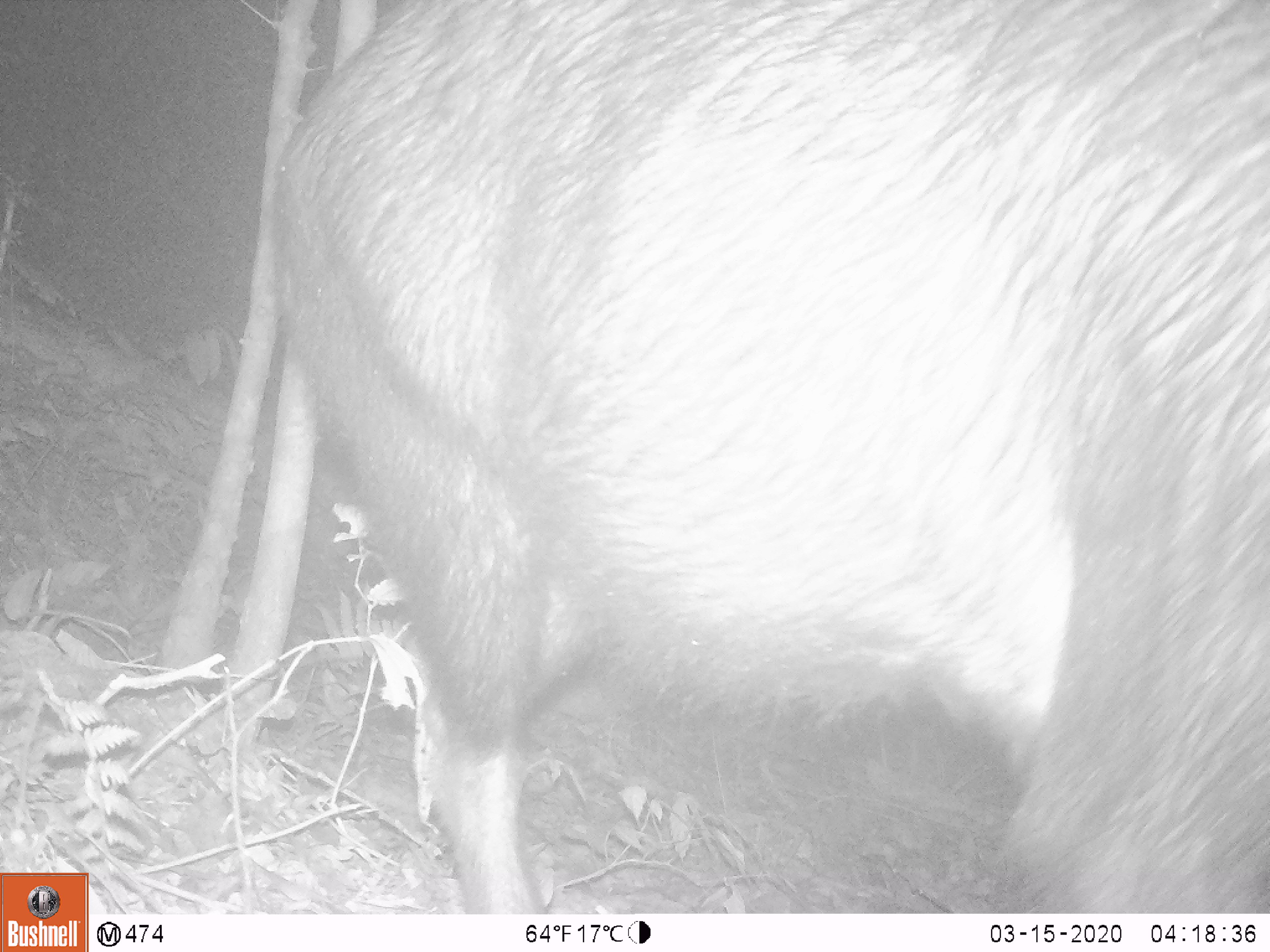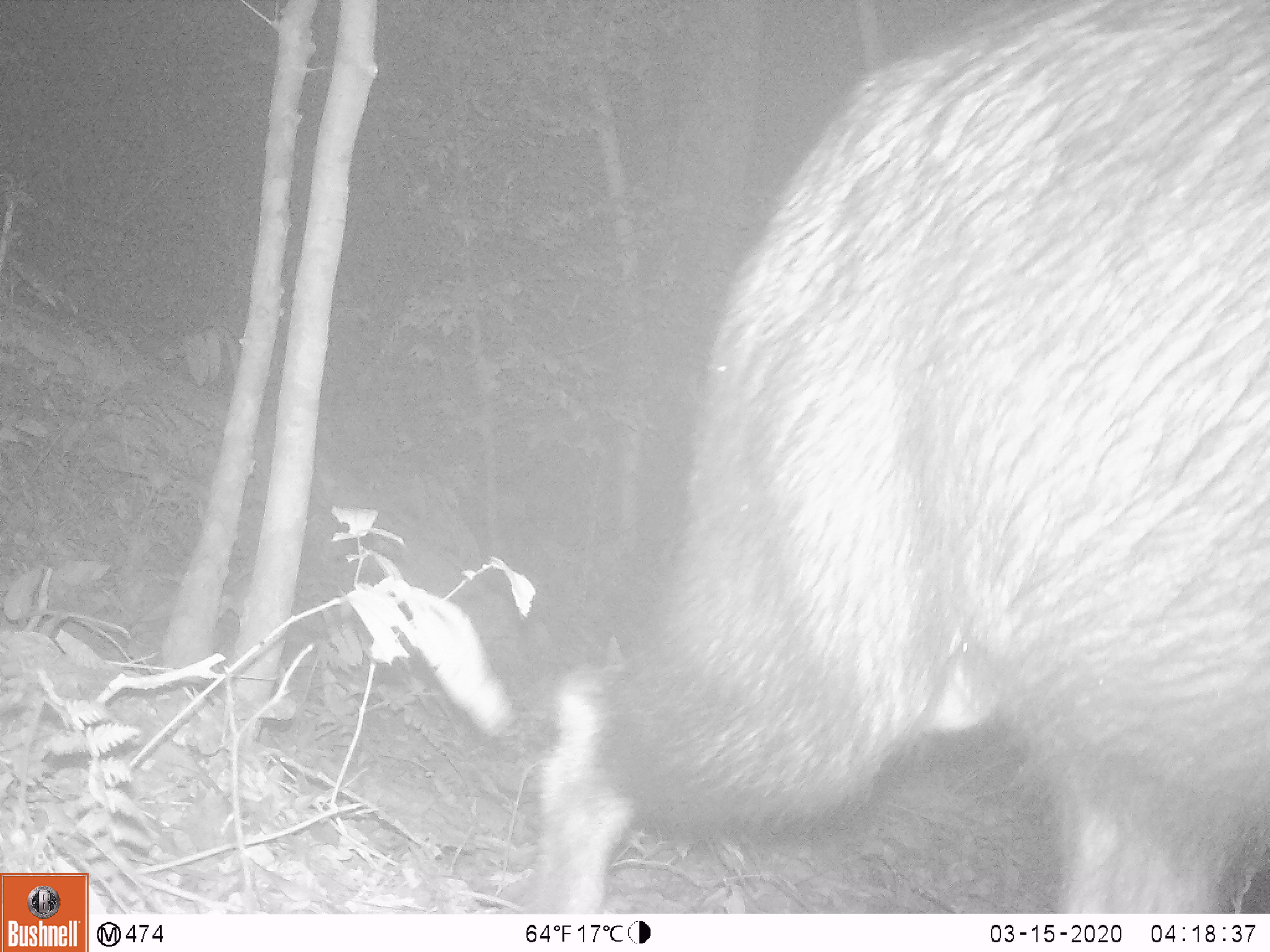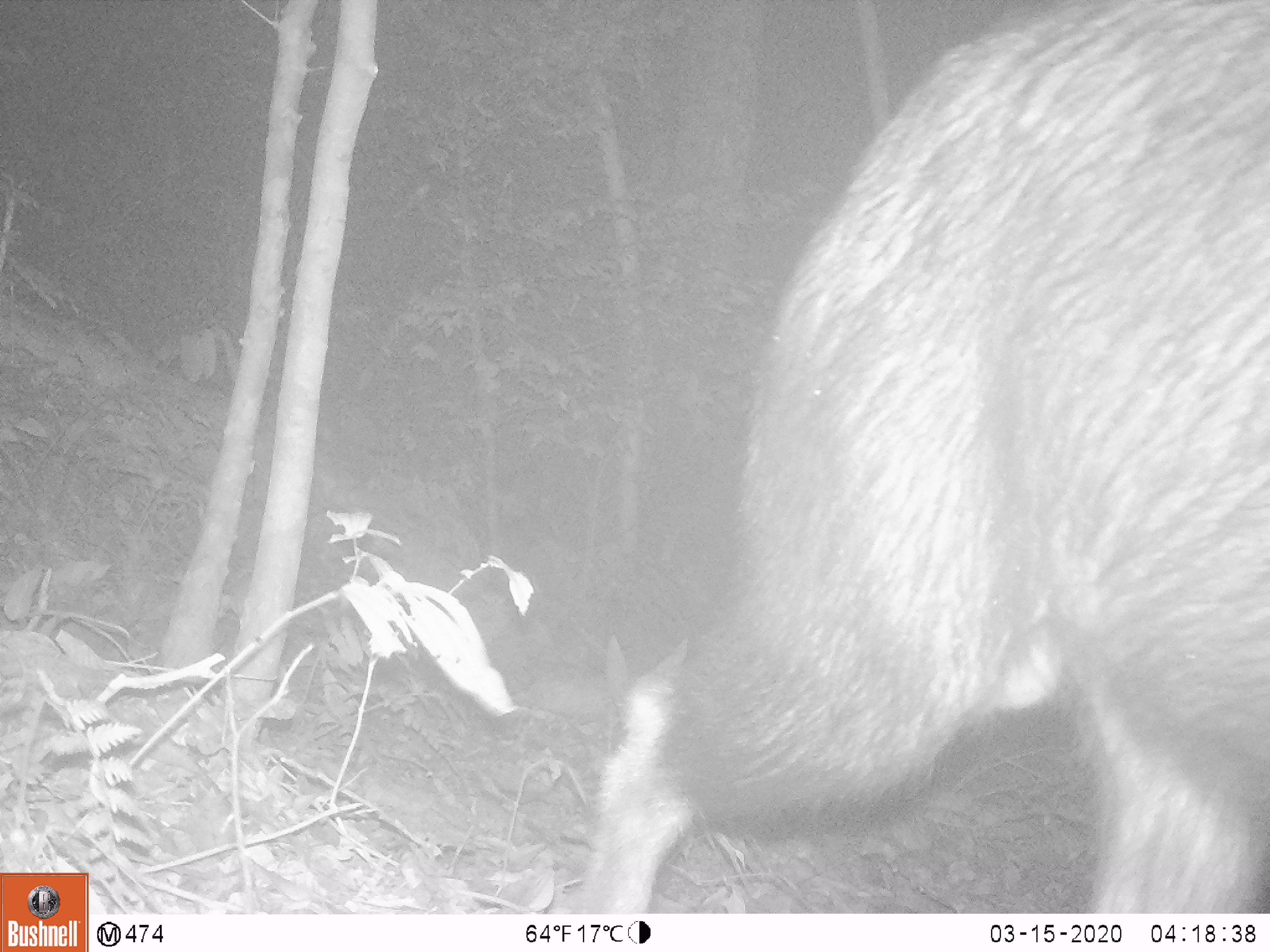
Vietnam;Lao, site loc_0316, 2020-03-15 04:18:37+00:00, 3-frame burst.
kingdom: Animalia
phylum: Chordata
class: Mammalia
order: Artiodactyla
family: Bovidae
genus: Capricornis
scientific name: Capricornis sumatraensis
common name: chinese serow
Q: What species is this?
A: Chinese serow (Capricornis sumatraensis).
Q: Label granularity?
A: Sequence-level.